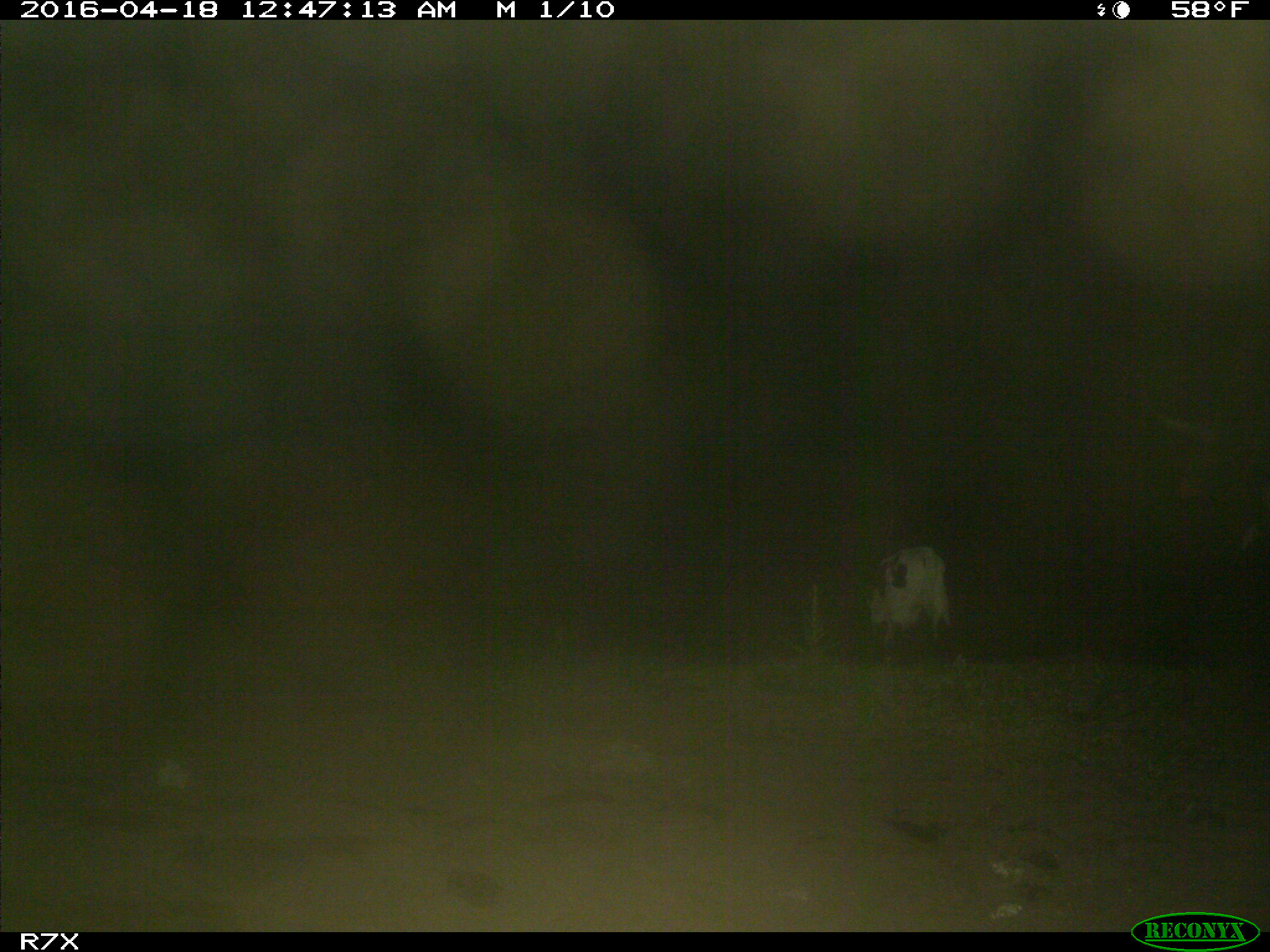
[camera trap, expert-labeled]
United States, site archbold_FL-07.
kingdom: Animalia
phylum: Chordata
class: Mammalia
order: Artiodactyla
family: Bovidae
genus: Bos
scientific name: Bos taurus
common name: domestic cow